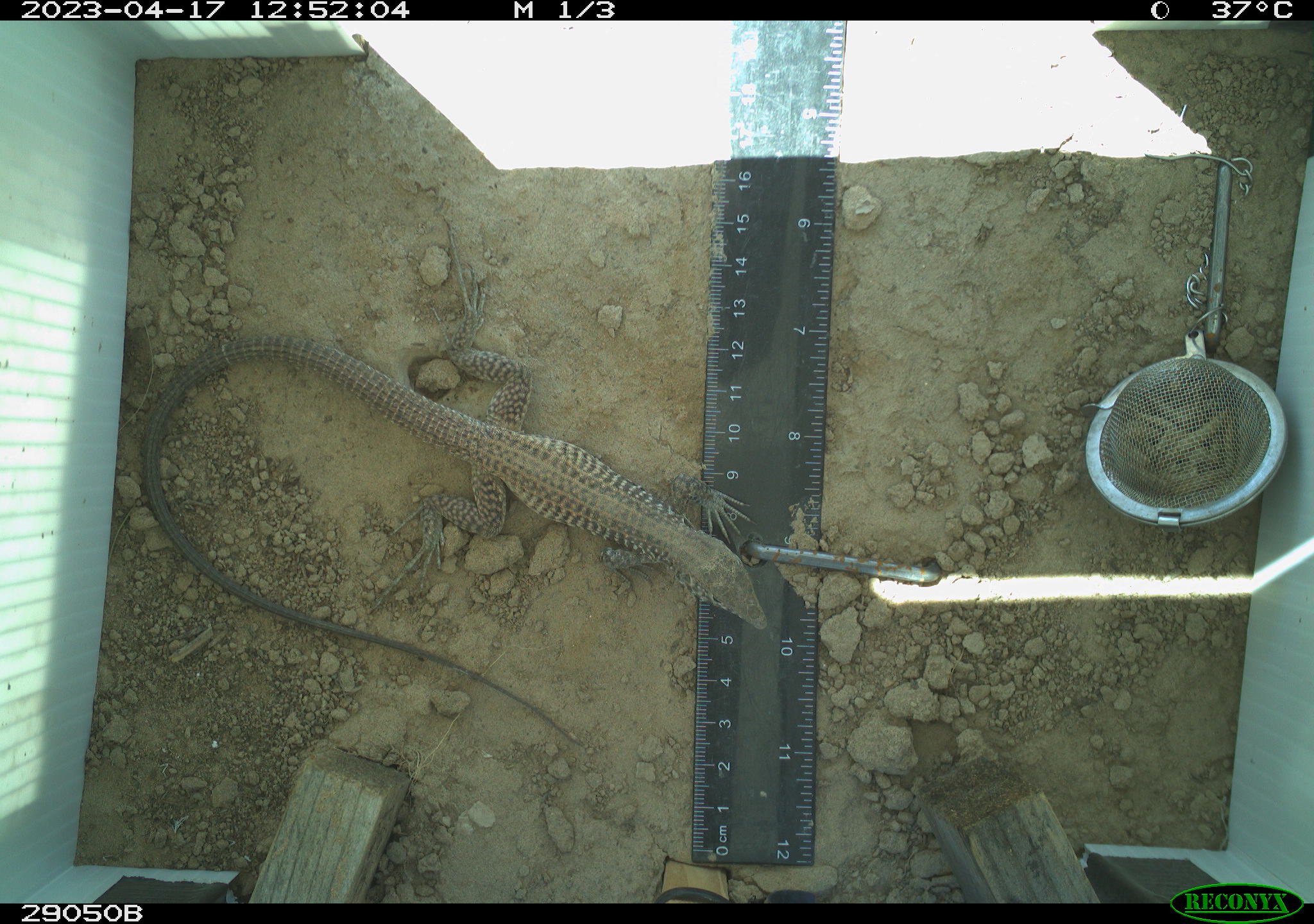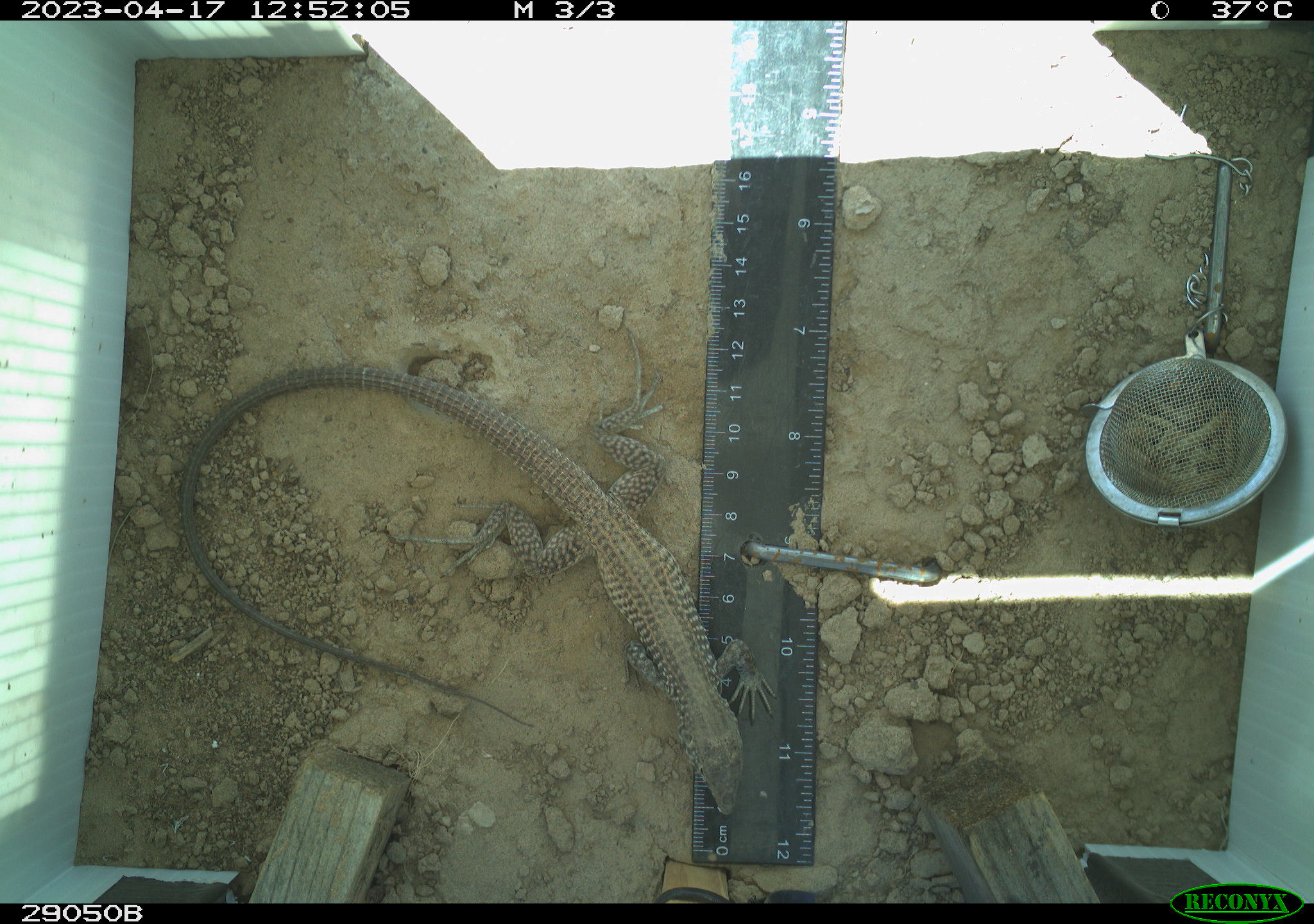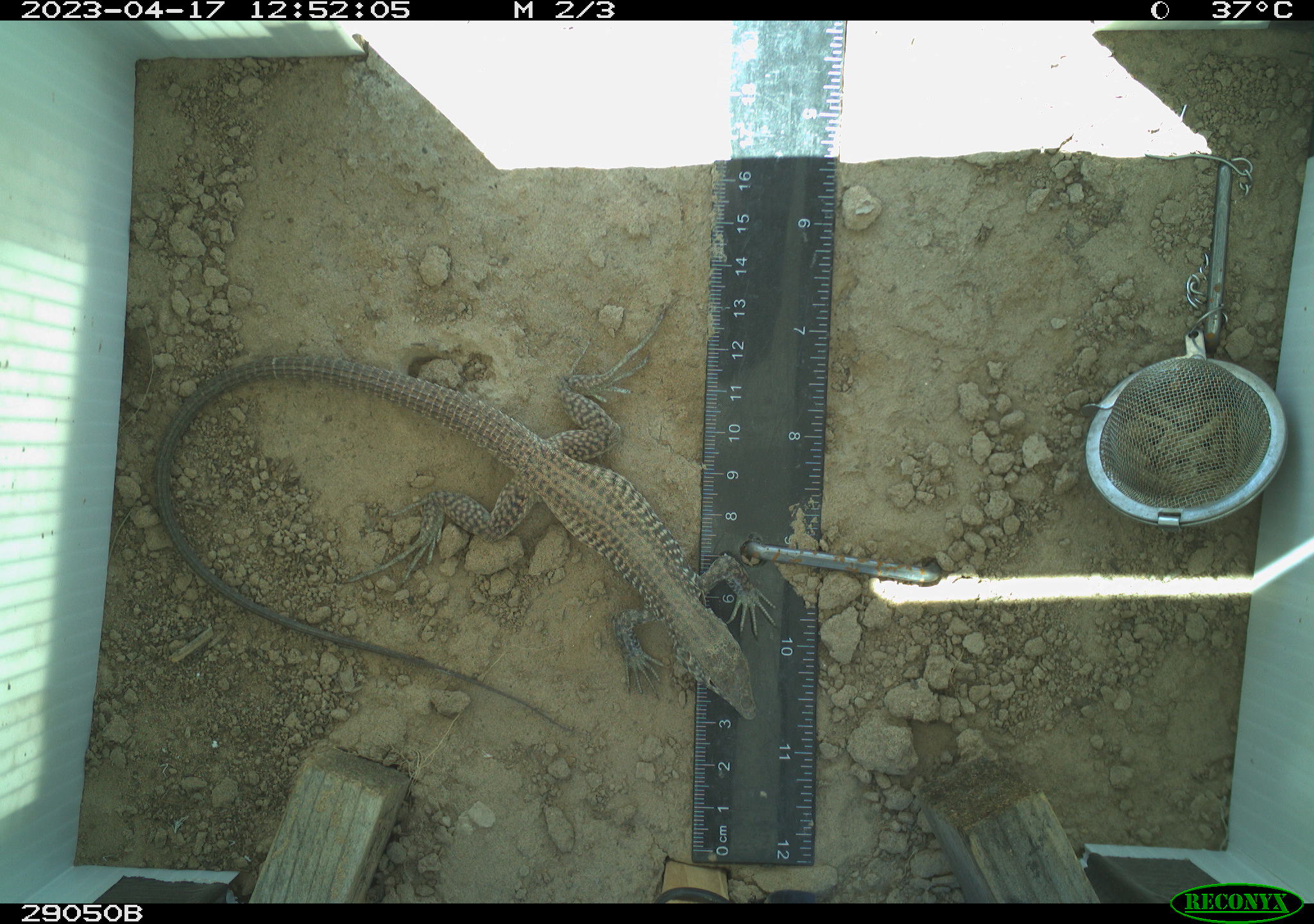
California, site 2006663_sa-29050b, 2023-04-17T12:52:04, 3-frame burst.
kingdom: Animalia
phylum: Chordata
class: Reptilia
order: Squamata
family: Teiidae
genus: Aspidoscelis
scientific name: Aspidoscelis tigris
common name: western whiptail